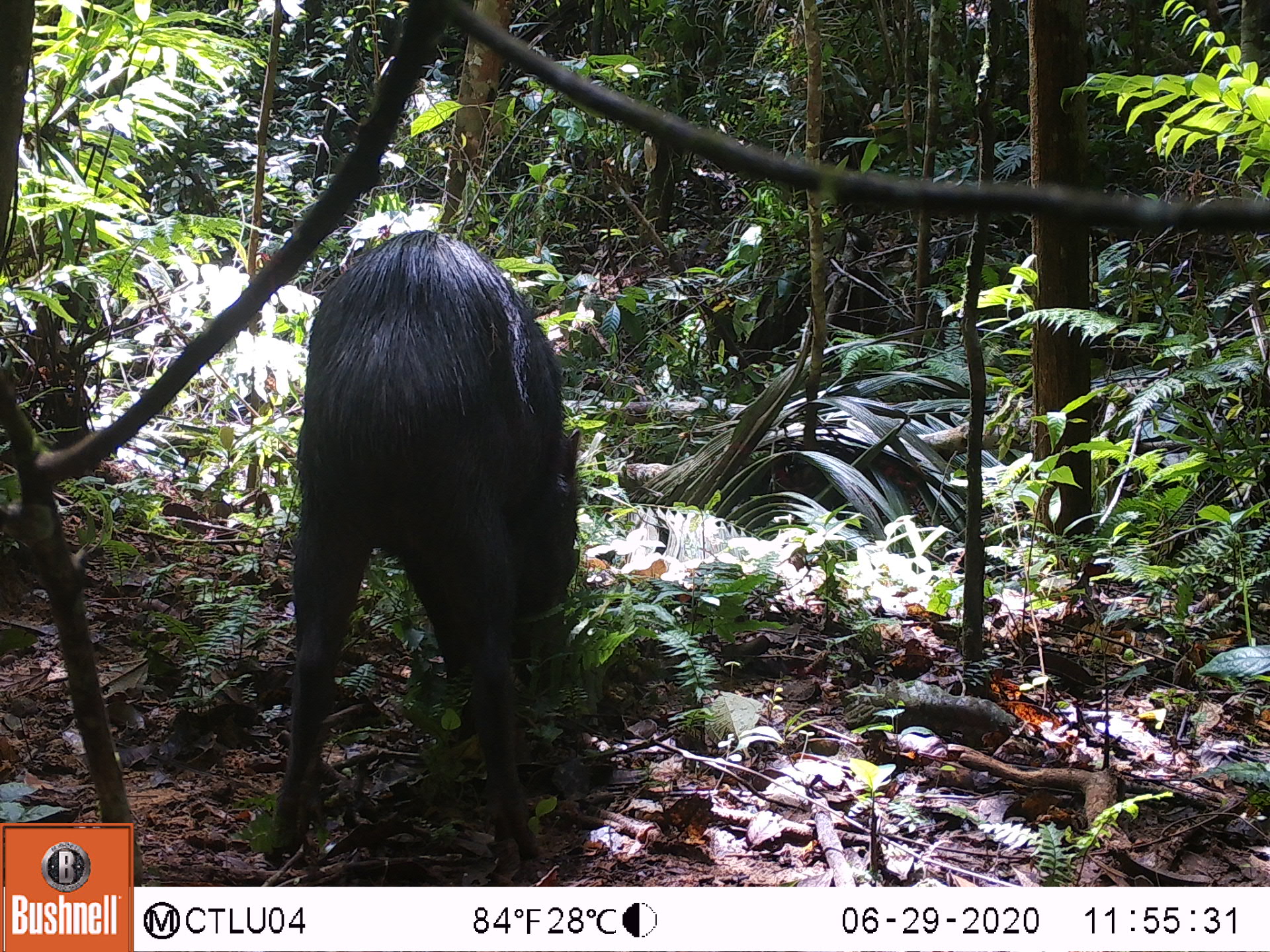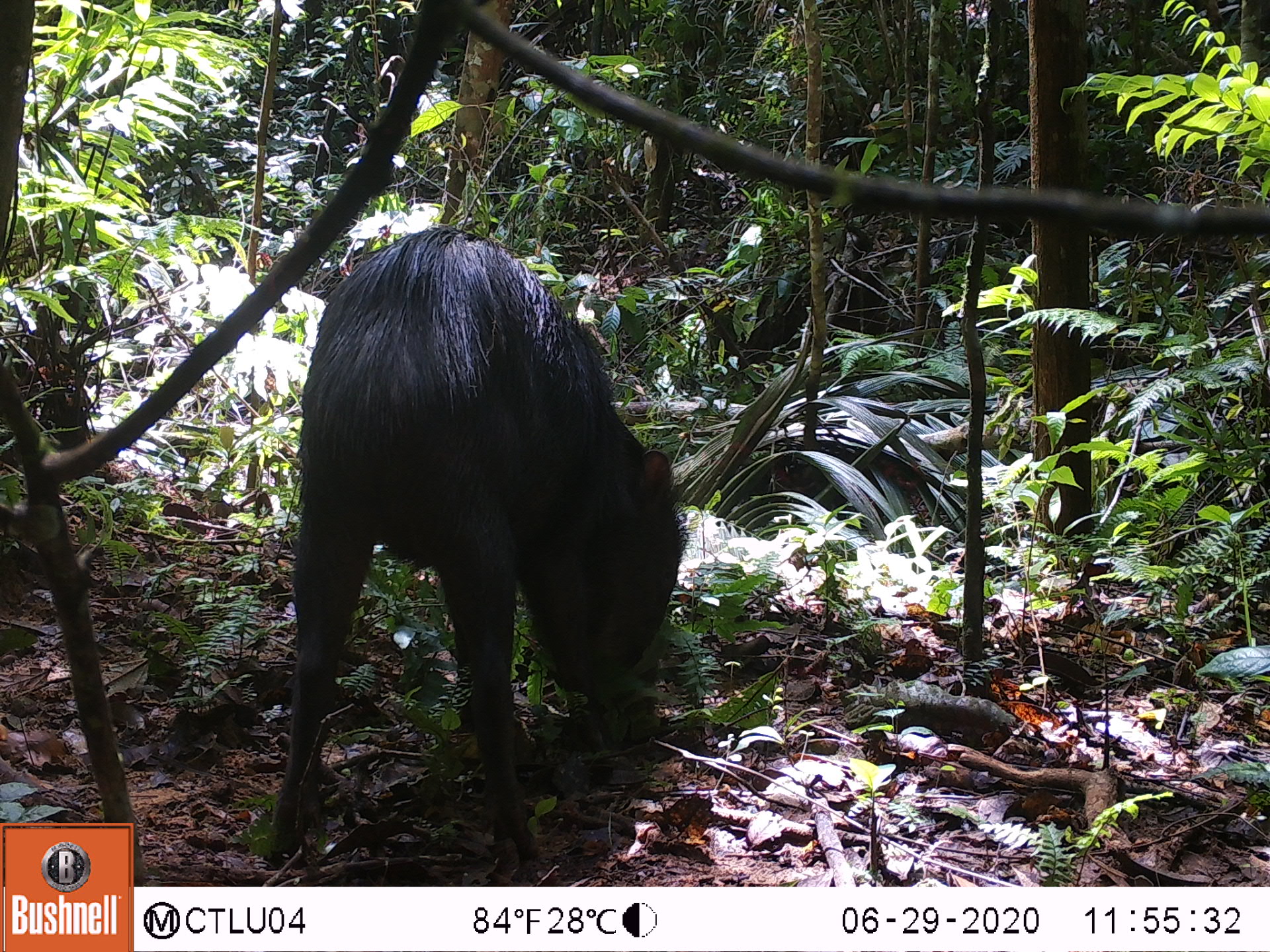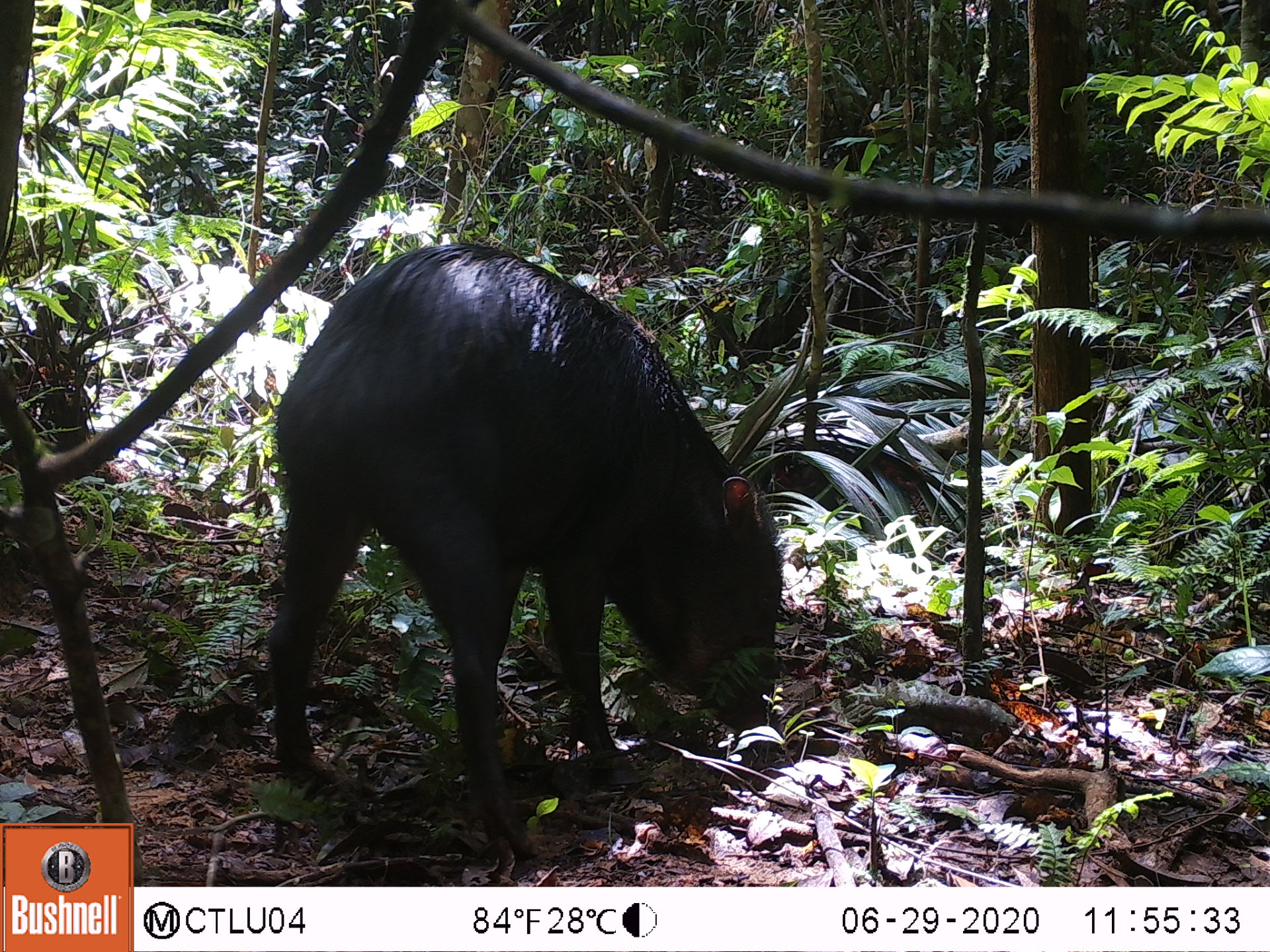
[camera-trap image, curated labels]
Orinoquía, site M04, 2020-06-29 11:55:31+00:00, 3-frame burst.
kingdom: Animalia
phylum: Chordata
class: Mammalia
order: Artiodactyla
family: Tayassuidae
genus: Tayassu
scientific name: Tayassu pecari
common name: white-lipped peccary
White-lipped peccary (Tayassu pecari).